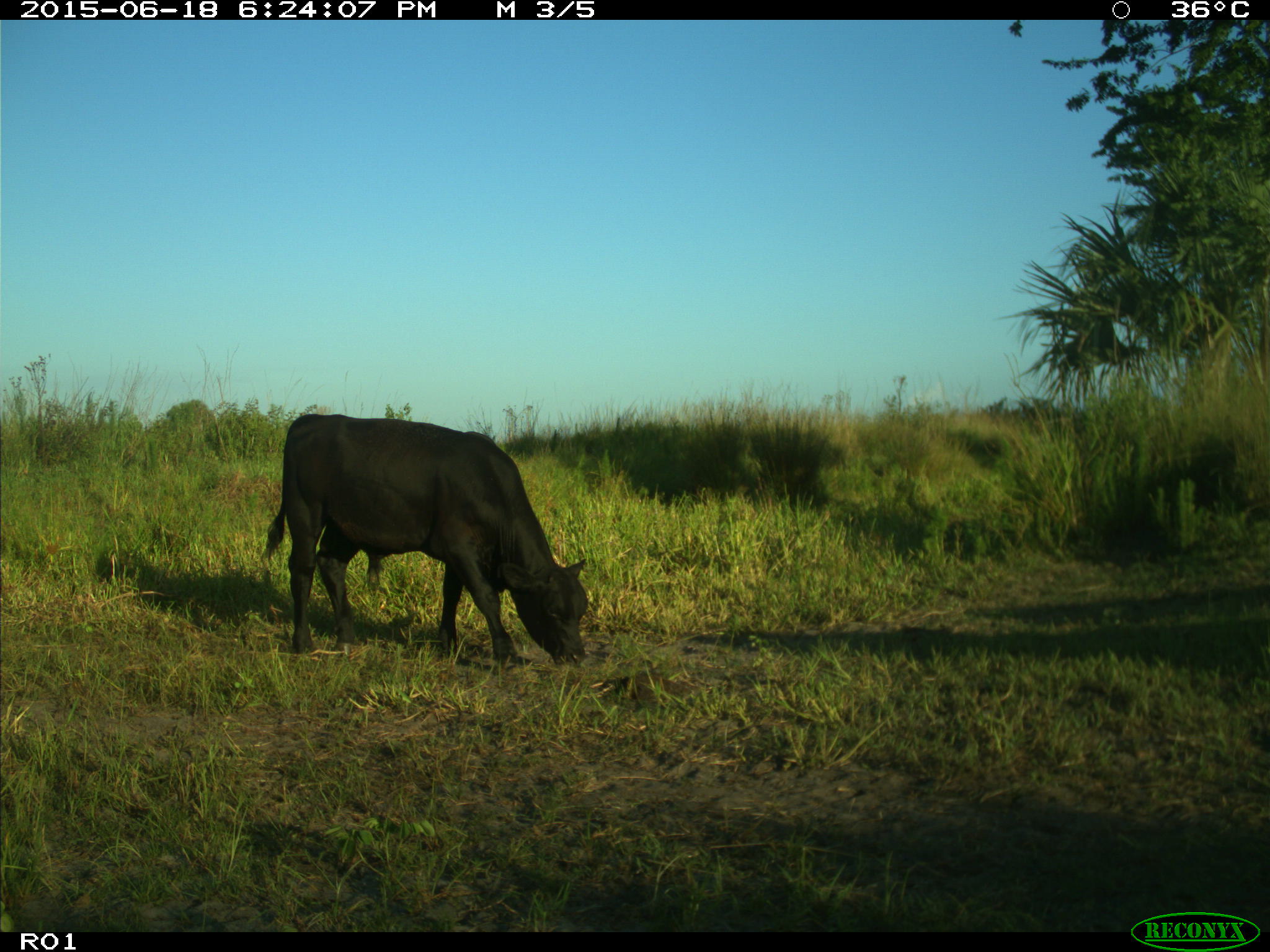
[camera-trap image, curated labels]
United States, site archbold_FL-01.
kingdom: Animalia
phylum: Chordata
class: Mammalia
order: Artiodactyla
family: Bovidae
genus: Bos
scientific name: Bos taurus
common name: domestic cow